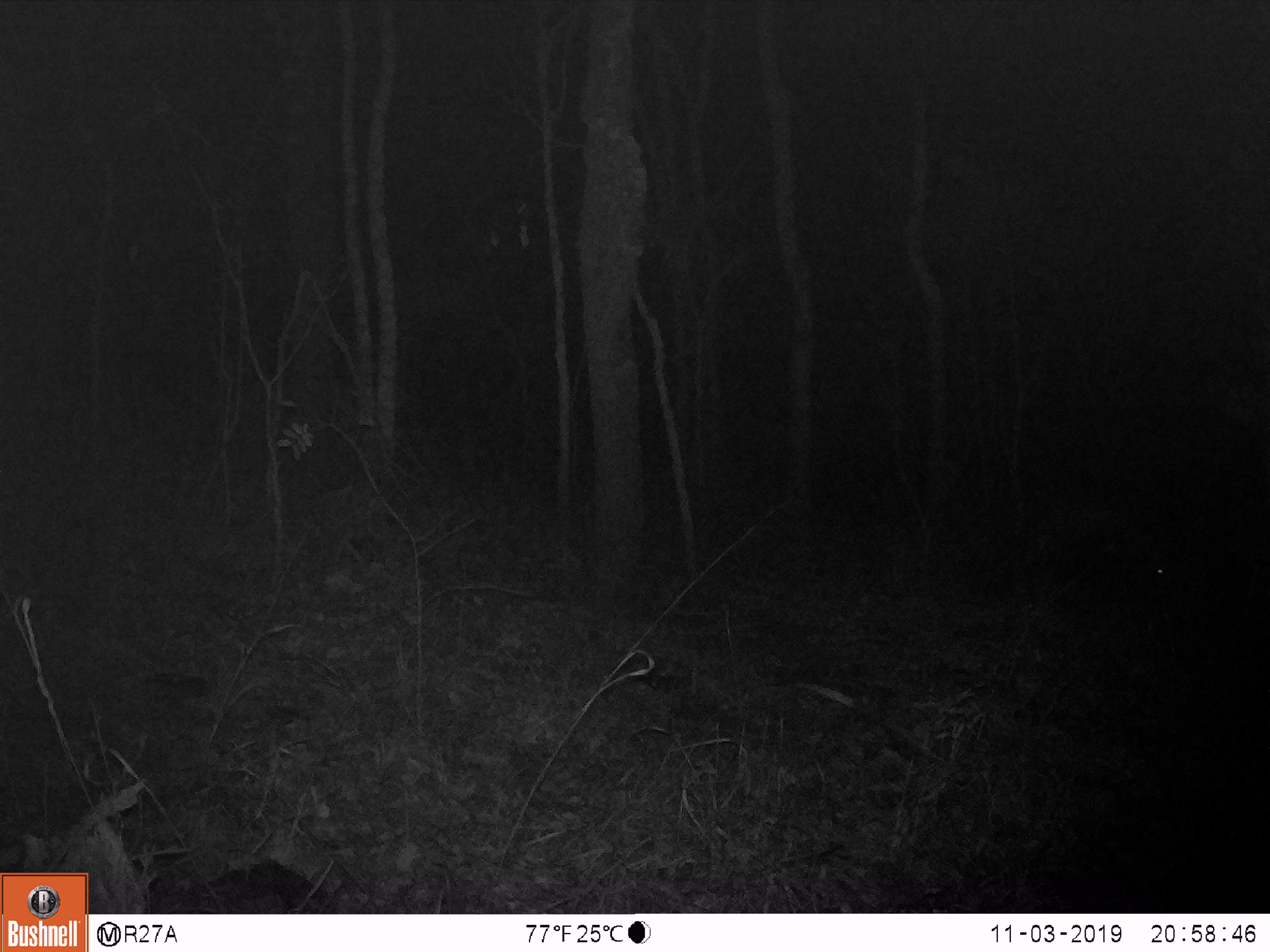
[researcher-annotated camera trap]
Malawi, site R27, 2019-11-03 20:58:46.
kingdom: Animalia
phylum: Chordata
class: Mammalia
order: Artiodactyla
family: Suidae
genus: Potamochoerus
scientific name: Potamochoerus larvatus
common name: bushpig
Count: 1.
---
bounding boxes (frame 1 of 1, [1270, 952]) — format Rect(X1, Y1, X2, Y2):
bushpig: Rect(1033, 503, 1186, 602)